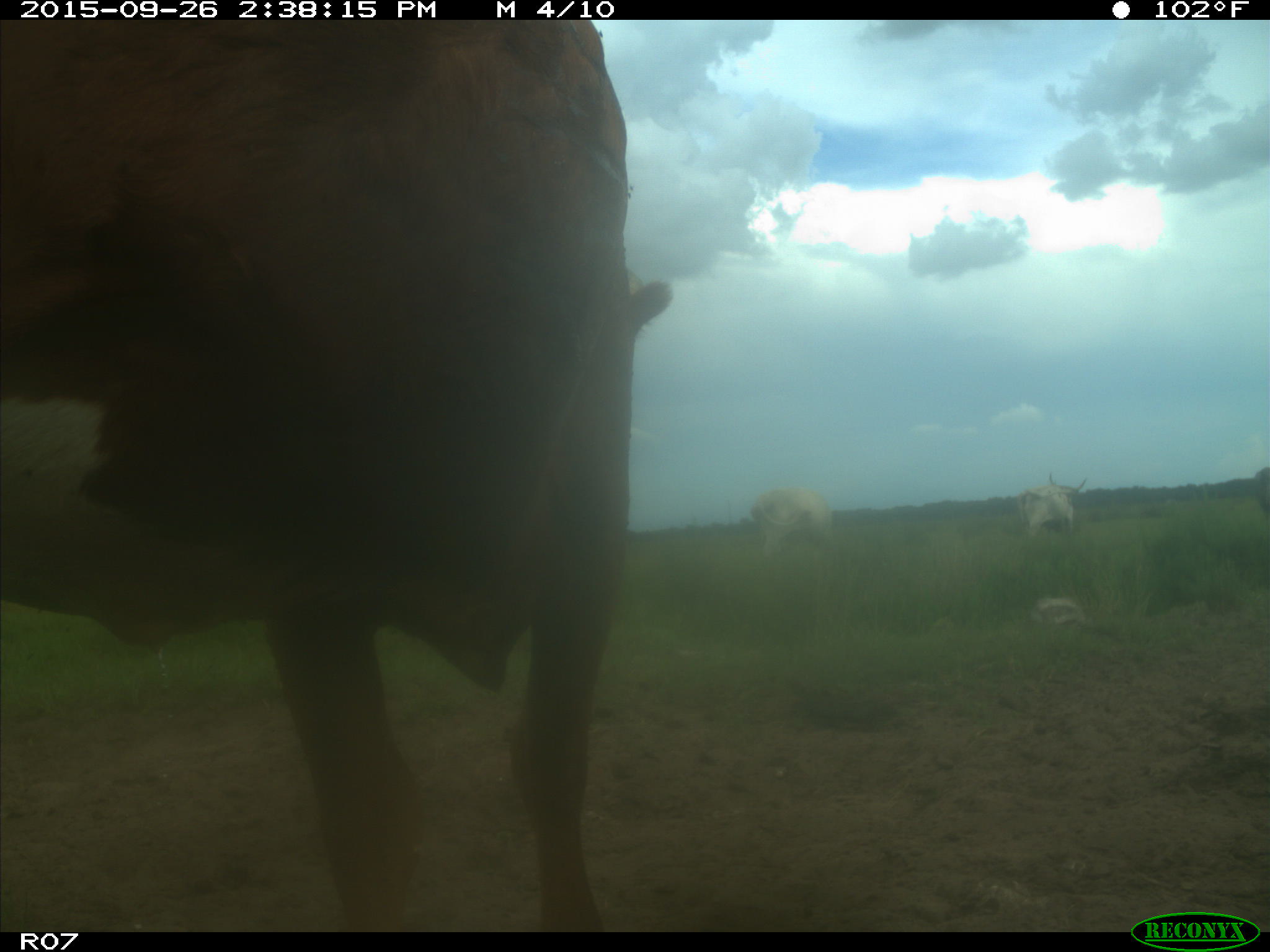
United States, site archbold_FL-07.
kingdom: Animalia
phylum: Chordata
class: Mammalia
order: Artiodactyla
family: Bovidae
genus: Bos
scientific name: Bos taurus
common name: domestic cow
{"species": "Bos taurus (domestic cow)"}